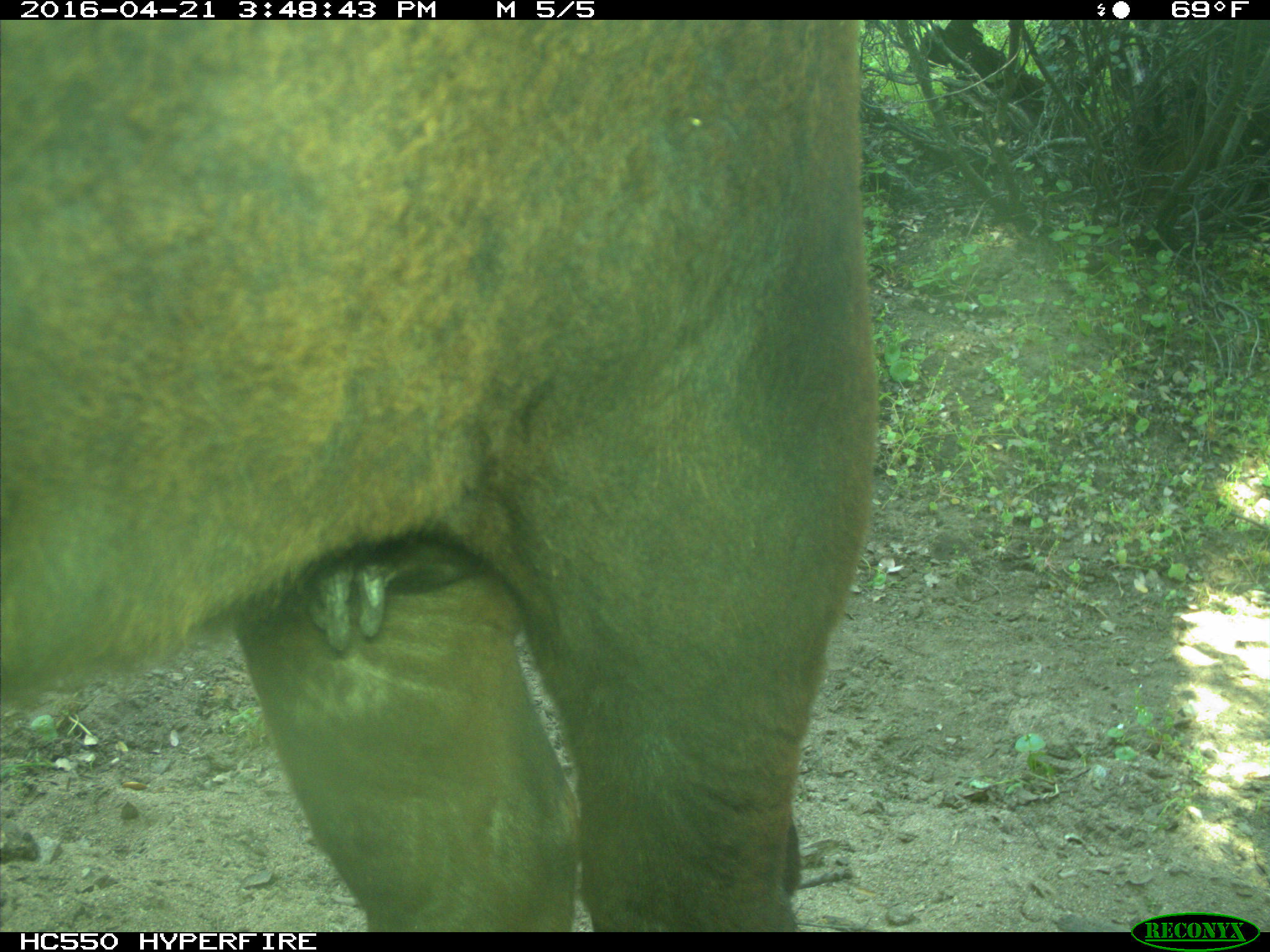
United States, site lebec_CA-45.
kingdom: Animalia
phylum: Chordata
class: Mammalia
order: Artiodactyla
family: Bovidae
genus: Bos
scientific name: Bos taurus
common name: domestic cow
Bos taurus (domestic cow).